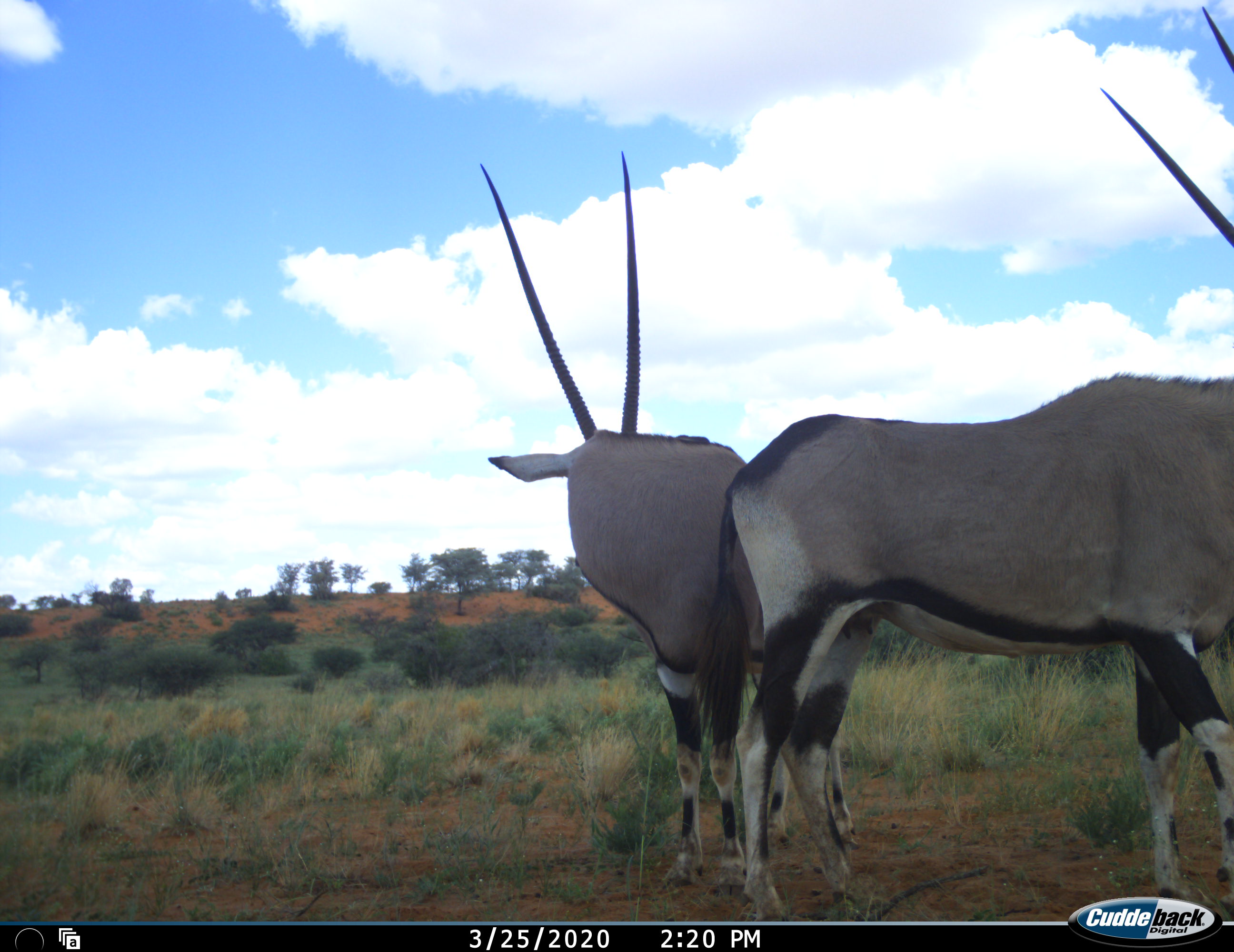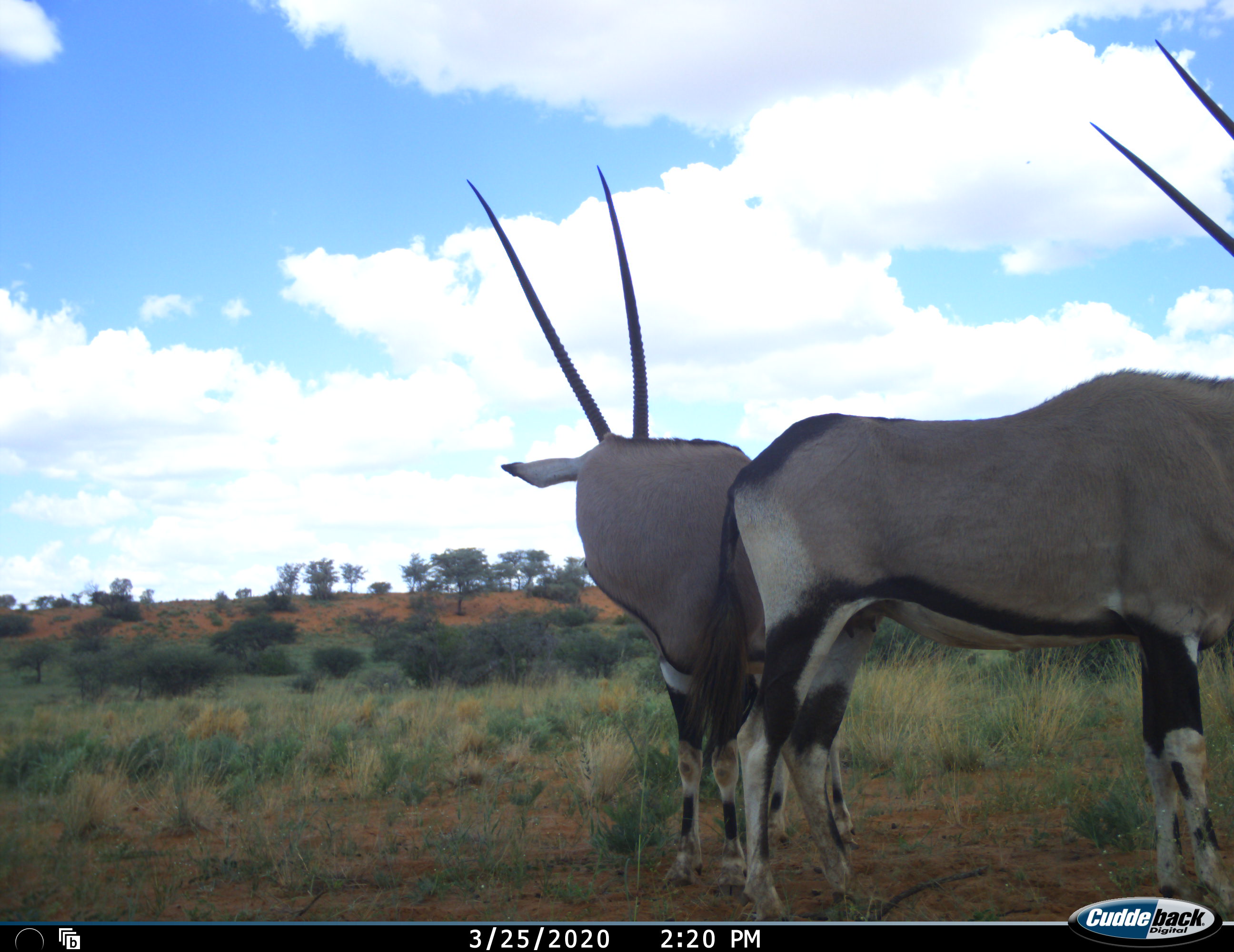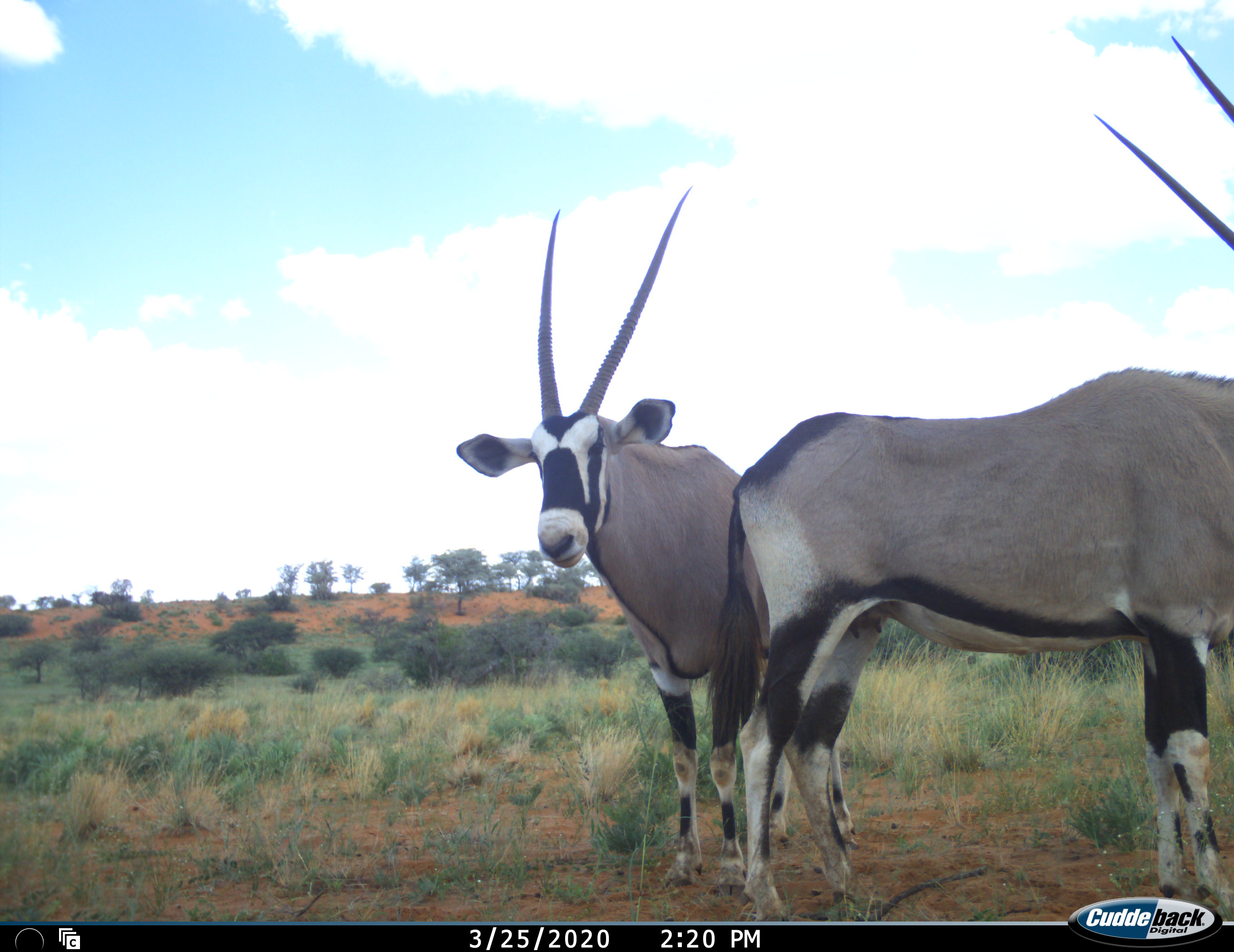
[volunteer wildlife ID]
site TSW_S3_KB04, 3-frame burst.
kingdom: Animalia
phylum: Chordata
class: Mammalia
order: Artiodactyla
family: Bovidae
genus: Oryx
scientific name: Oryx gazella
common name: gemsbok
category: oryx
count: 2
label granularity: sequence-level